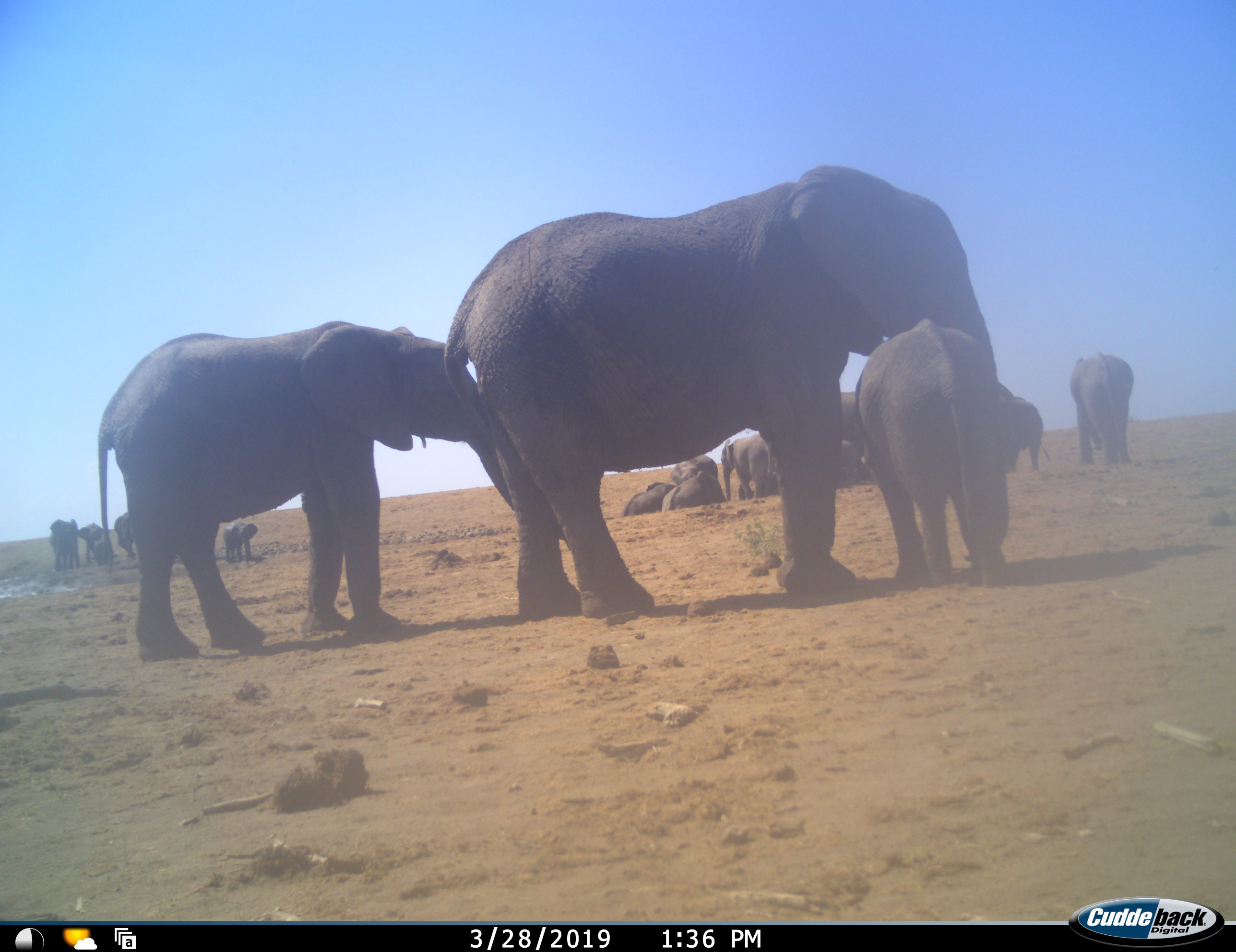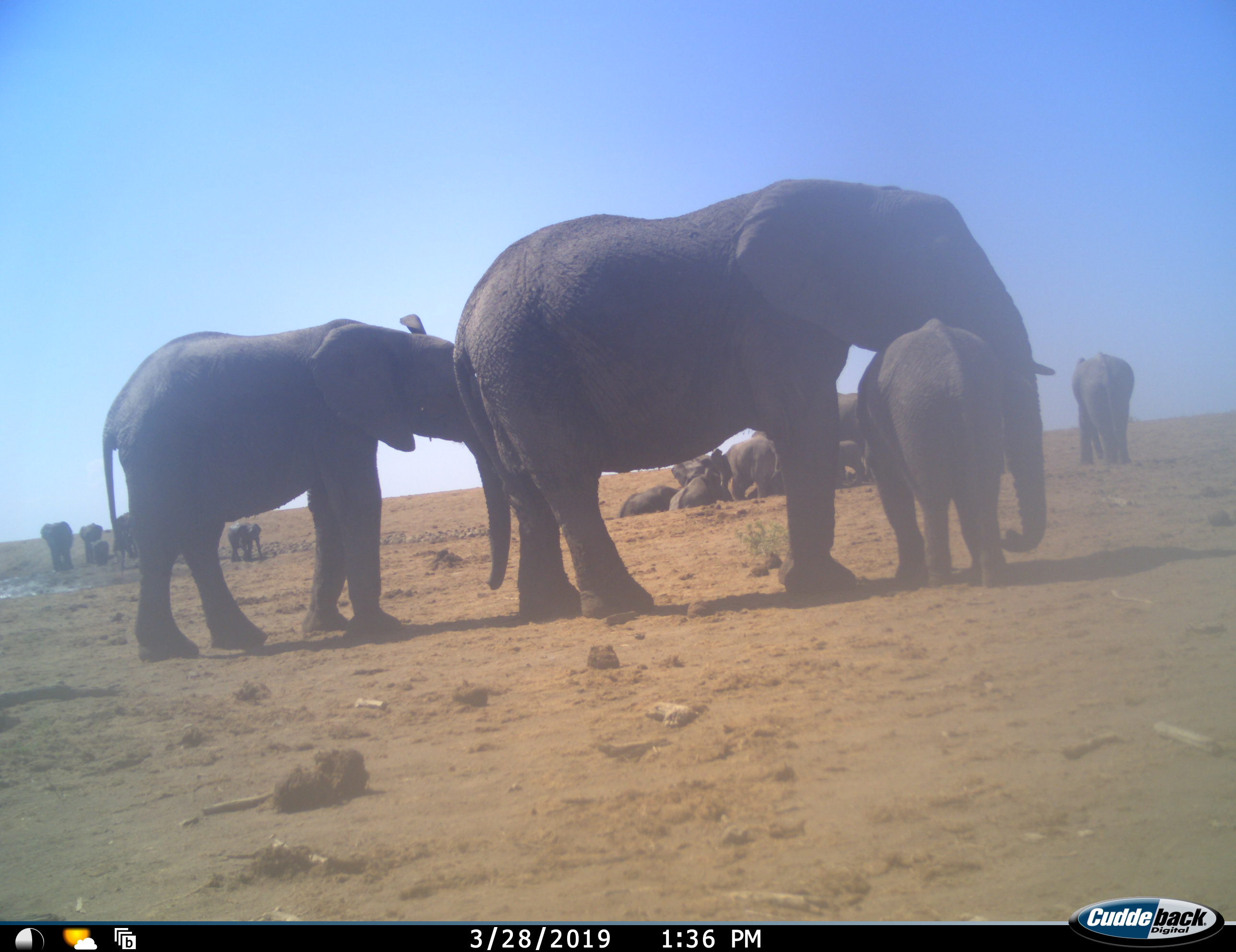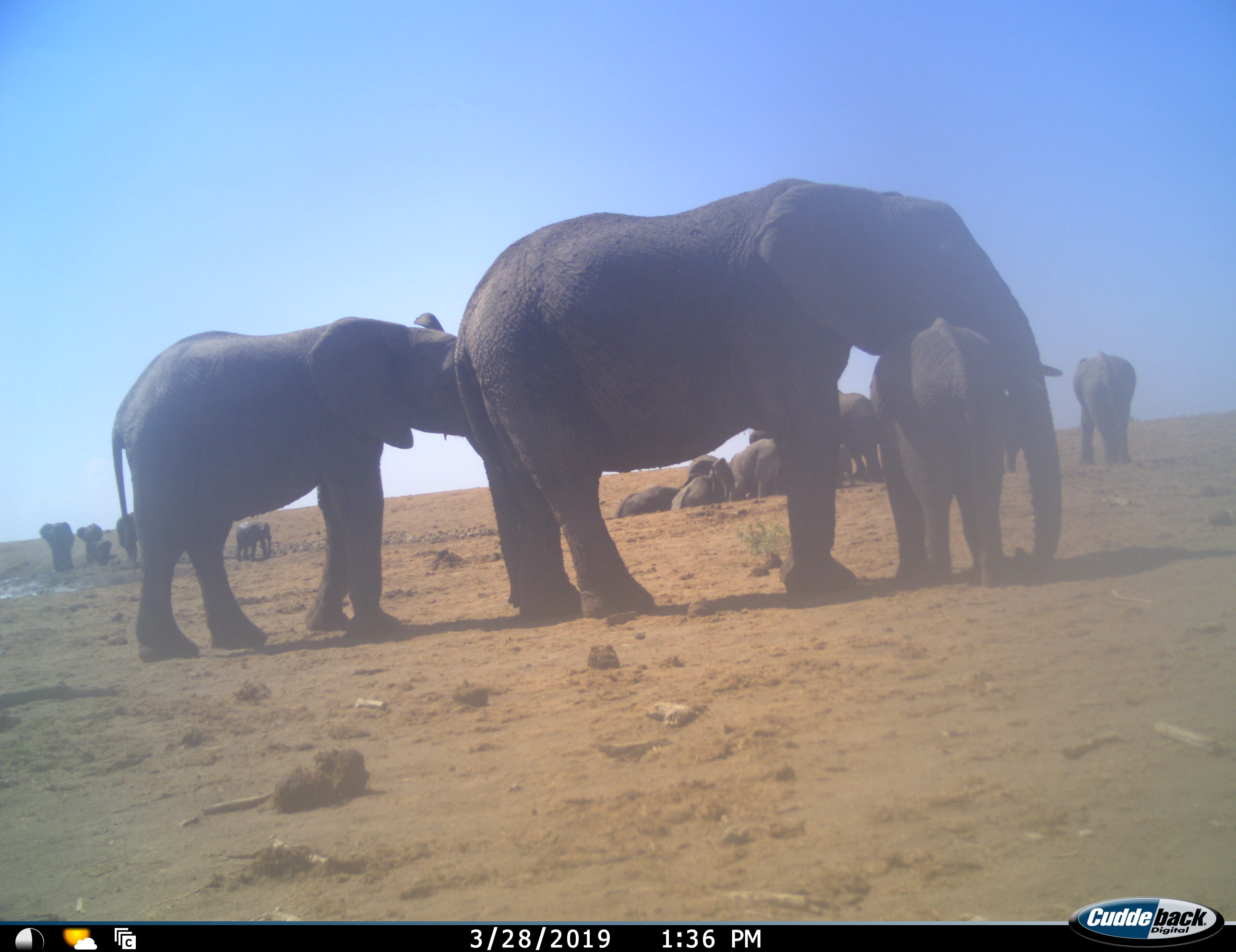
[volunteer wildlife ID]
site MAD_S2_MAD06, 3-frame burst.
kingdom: Animalia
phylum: Chordata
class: Mammalia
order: Proboscidea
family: Elephantidae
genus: Loxodonta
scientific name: Loxodonta africana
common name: african bush elephant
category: elephant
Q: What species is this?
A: Elephant (african bush elephant) (Loxodonta africana).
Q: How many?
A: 11-50.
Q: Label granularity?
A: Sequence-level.